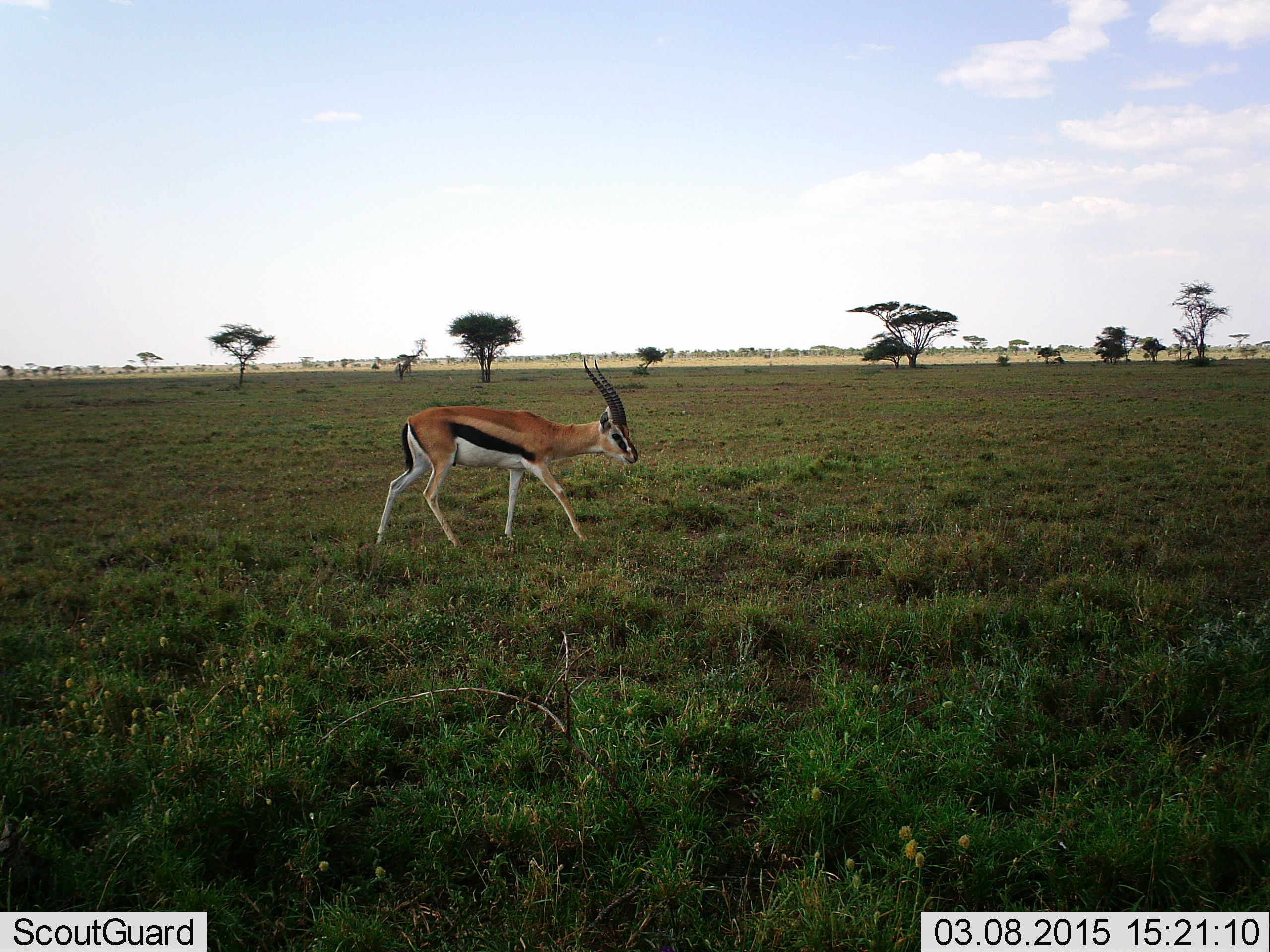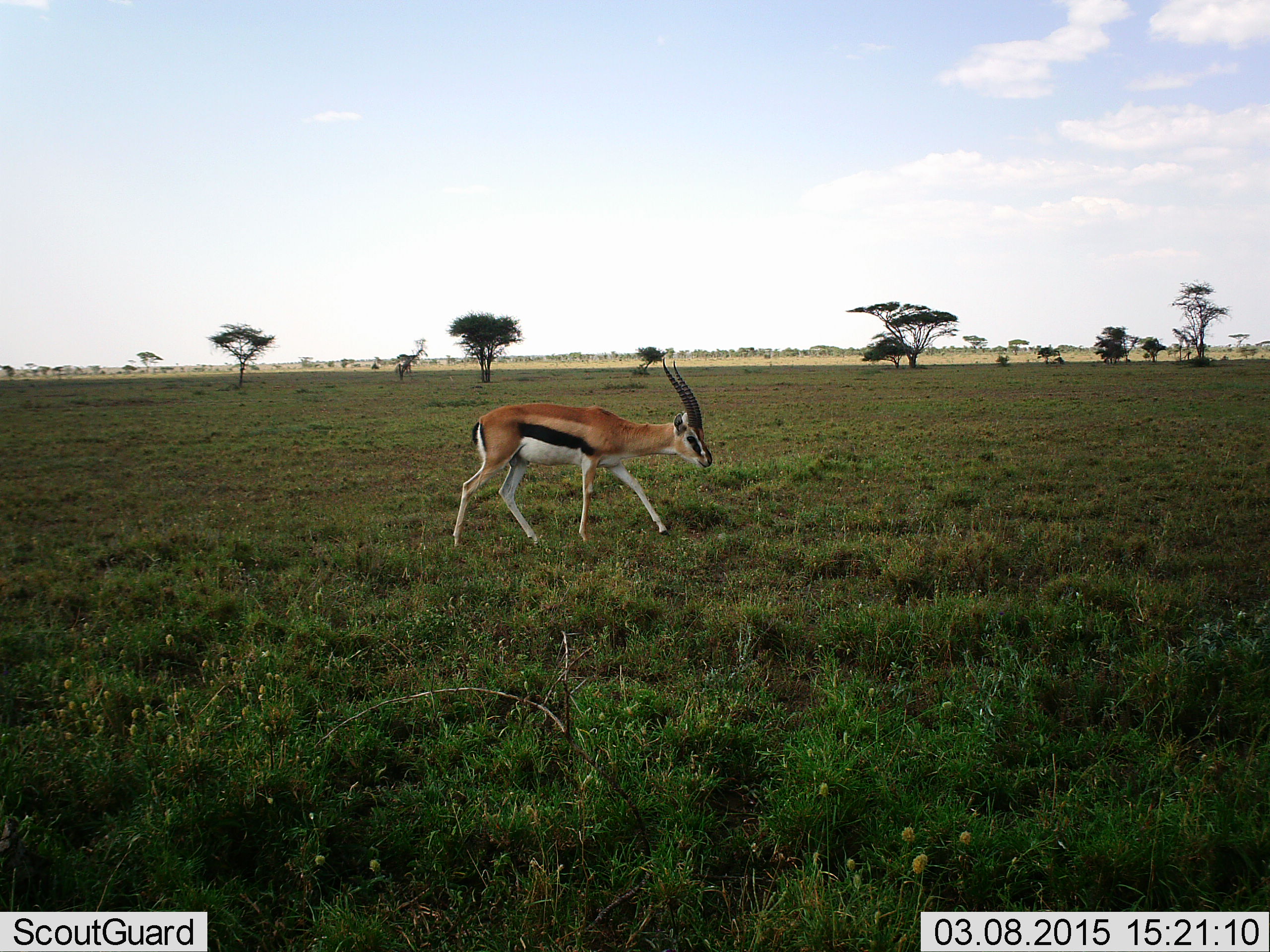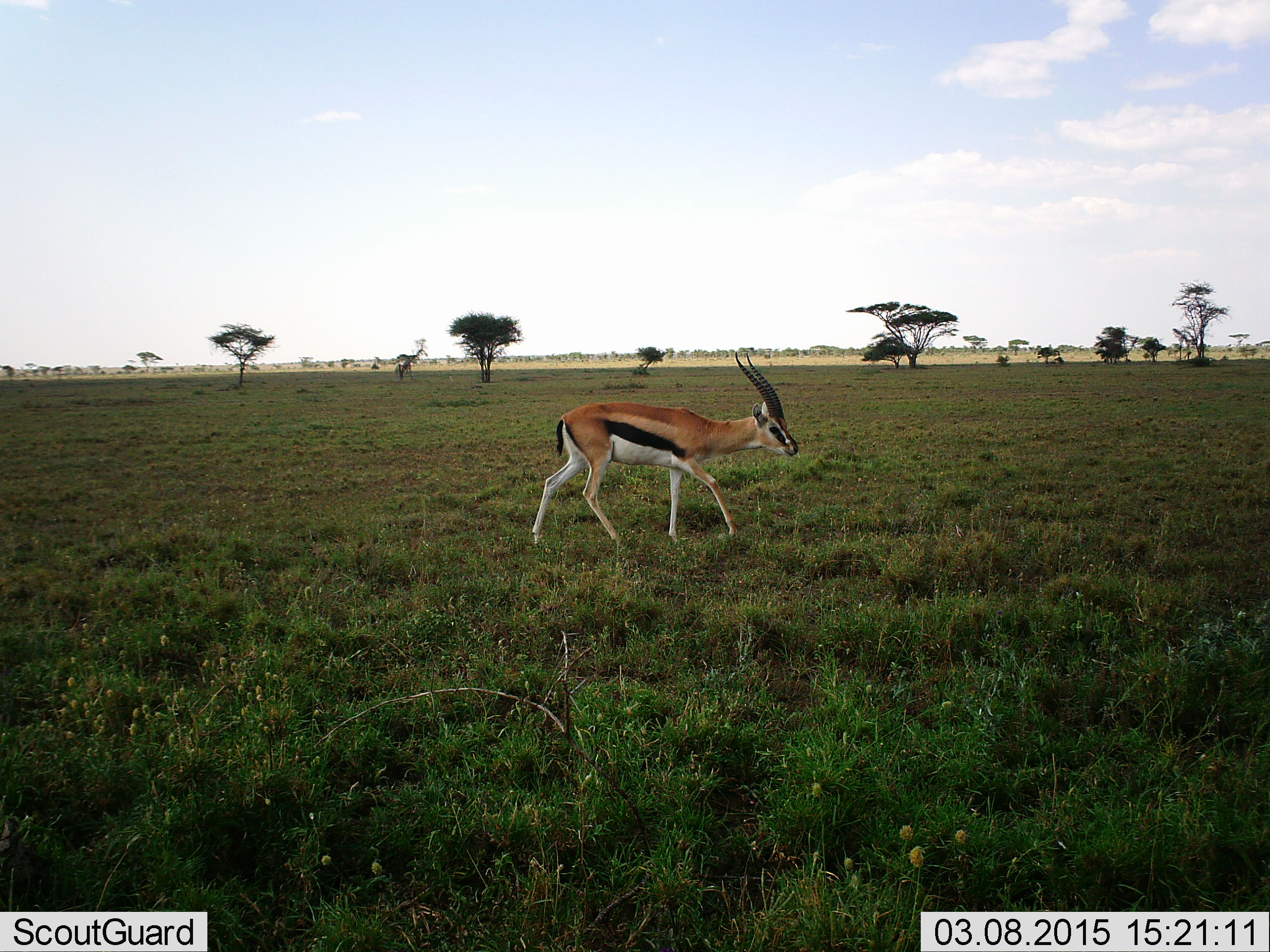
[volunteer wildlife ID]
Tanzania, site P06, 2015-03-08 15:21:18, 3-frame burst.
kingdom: Animalia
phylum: Chordata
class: Mammalia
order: Artiodactyla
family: Bovidae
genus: Eudorcas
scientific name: Eudorcas thomsonii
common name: thomson's gazelle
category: gazellethomsons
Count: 1.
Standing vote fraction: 0%.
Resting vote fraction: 0%.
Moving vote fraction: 100%.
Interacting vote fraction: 0%.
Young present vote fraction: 0%.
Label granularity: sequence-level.